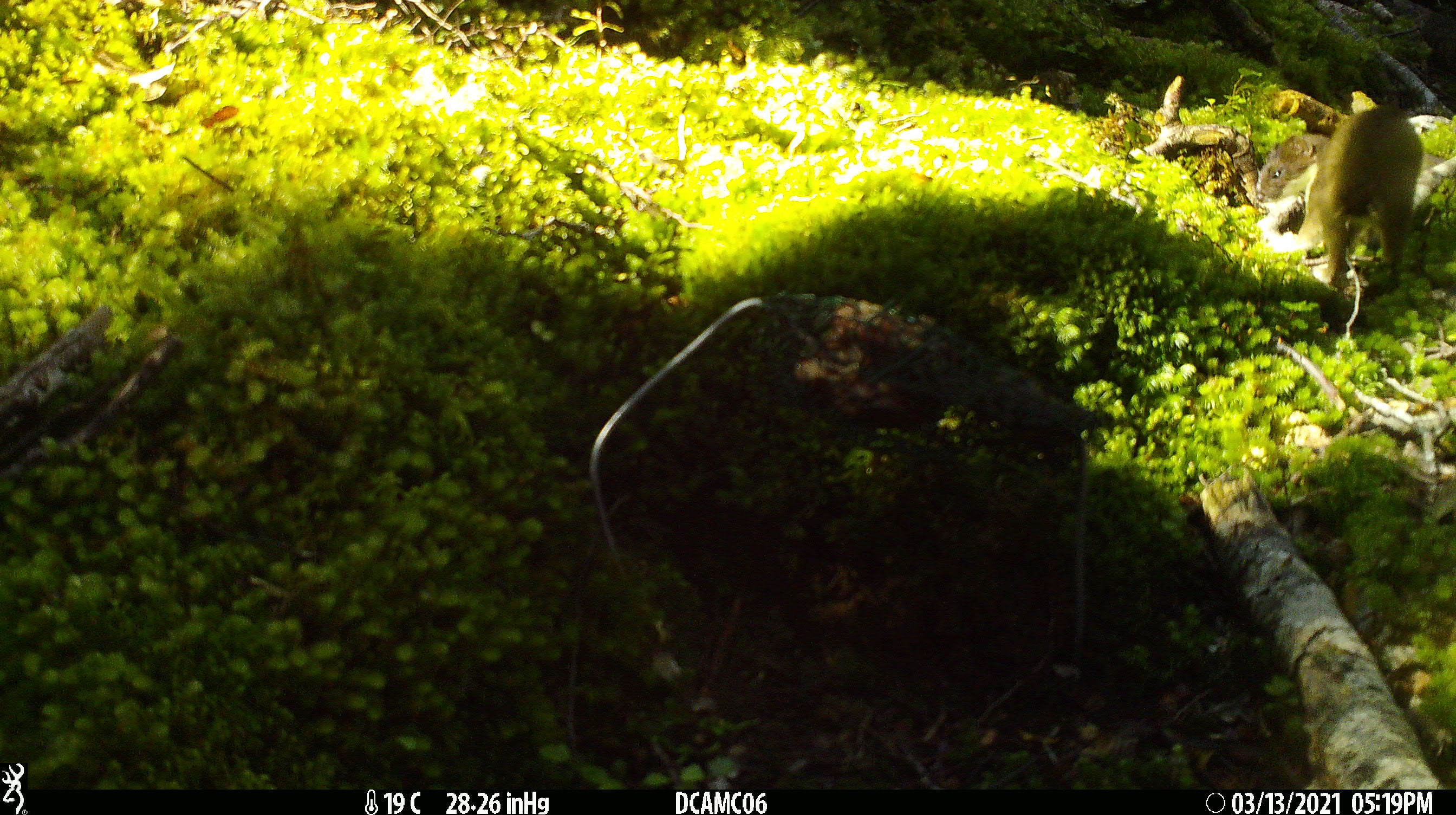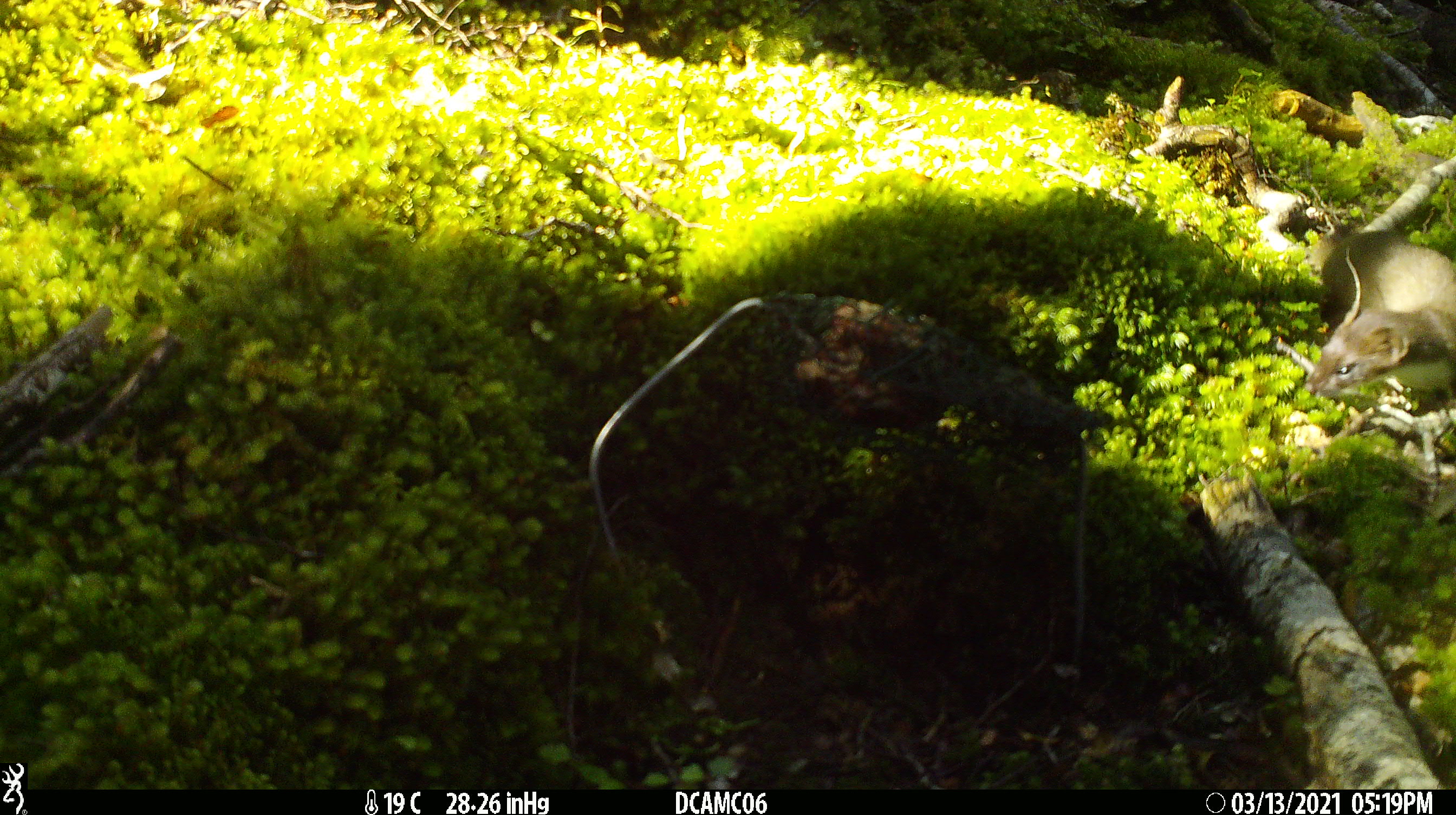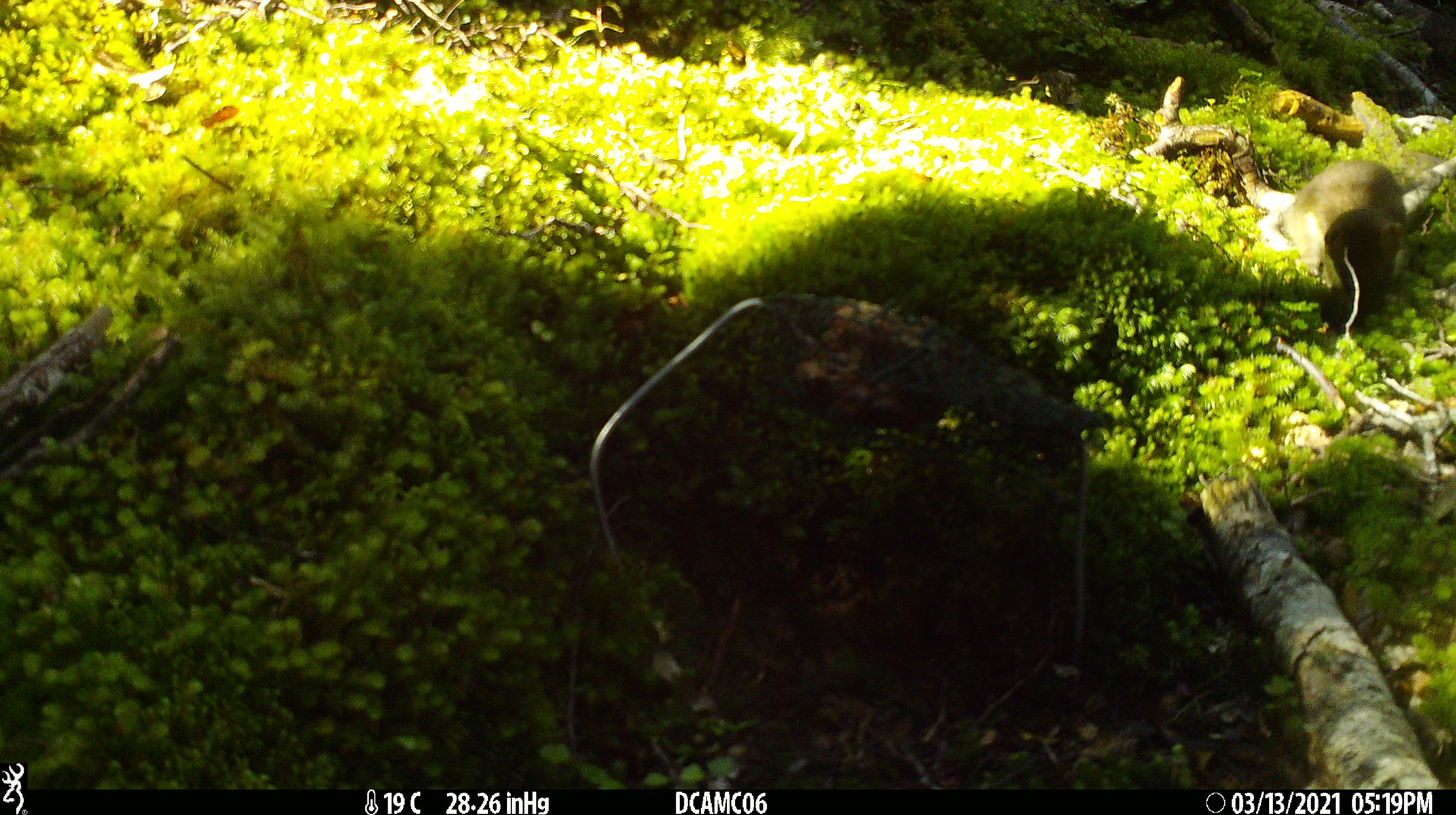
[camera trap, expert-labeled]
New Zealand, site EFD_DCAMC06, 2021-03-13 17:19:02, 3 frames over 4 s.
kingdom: Animalia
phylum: Chordata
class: Mammalia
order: Carnivora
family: Mustelidae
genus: Mustela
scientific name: Mustela erminea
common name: stoat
Stoat (Mustela erminea).